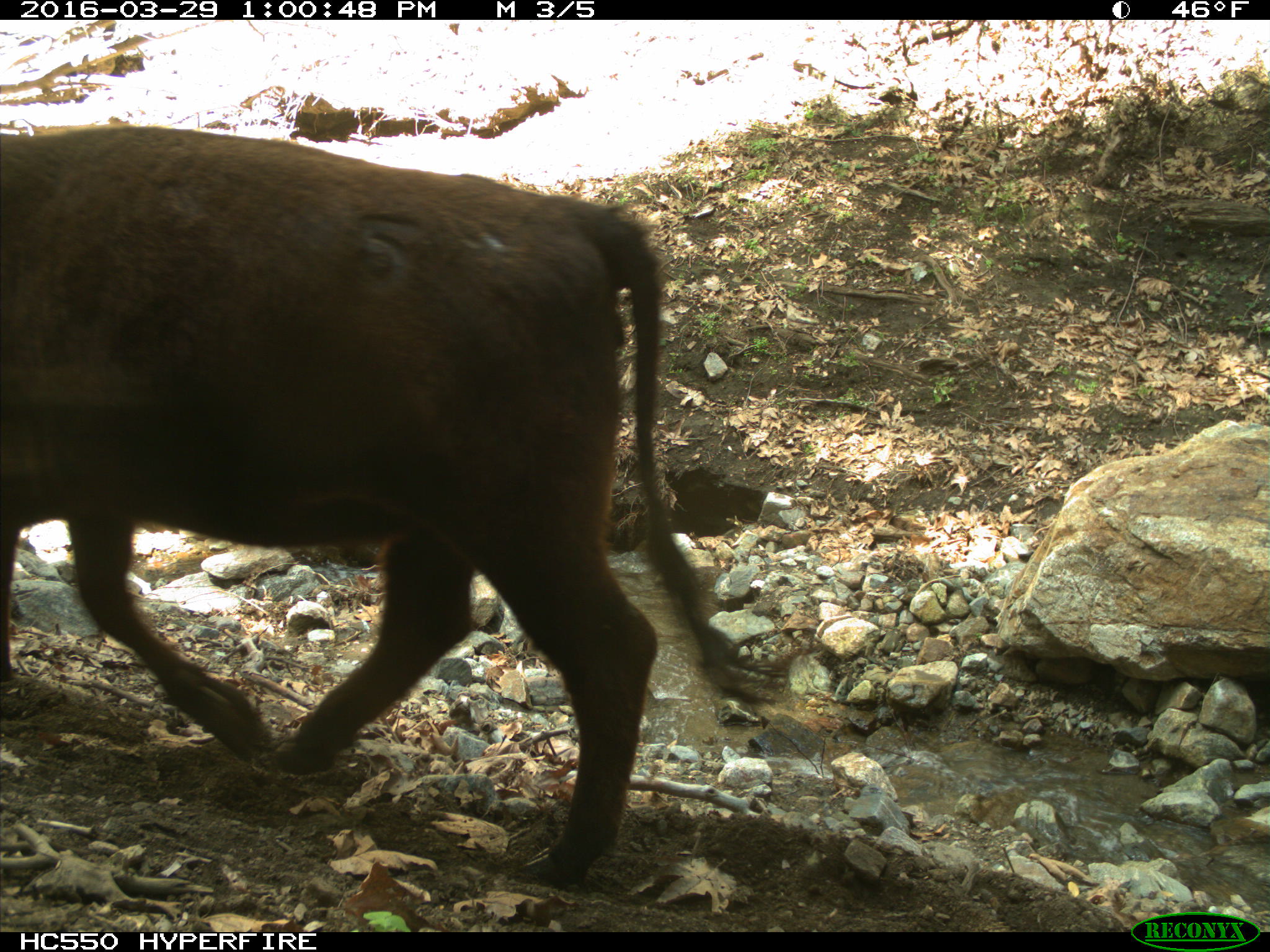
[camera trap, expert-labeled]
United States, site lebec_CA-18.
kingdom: Animalia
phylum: Chordata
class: Mammalia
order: Artiodactyla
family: Bovidae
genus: Bos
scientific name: Bos taurus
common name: domestic cow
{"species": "Bos taurus (domestic cow)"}